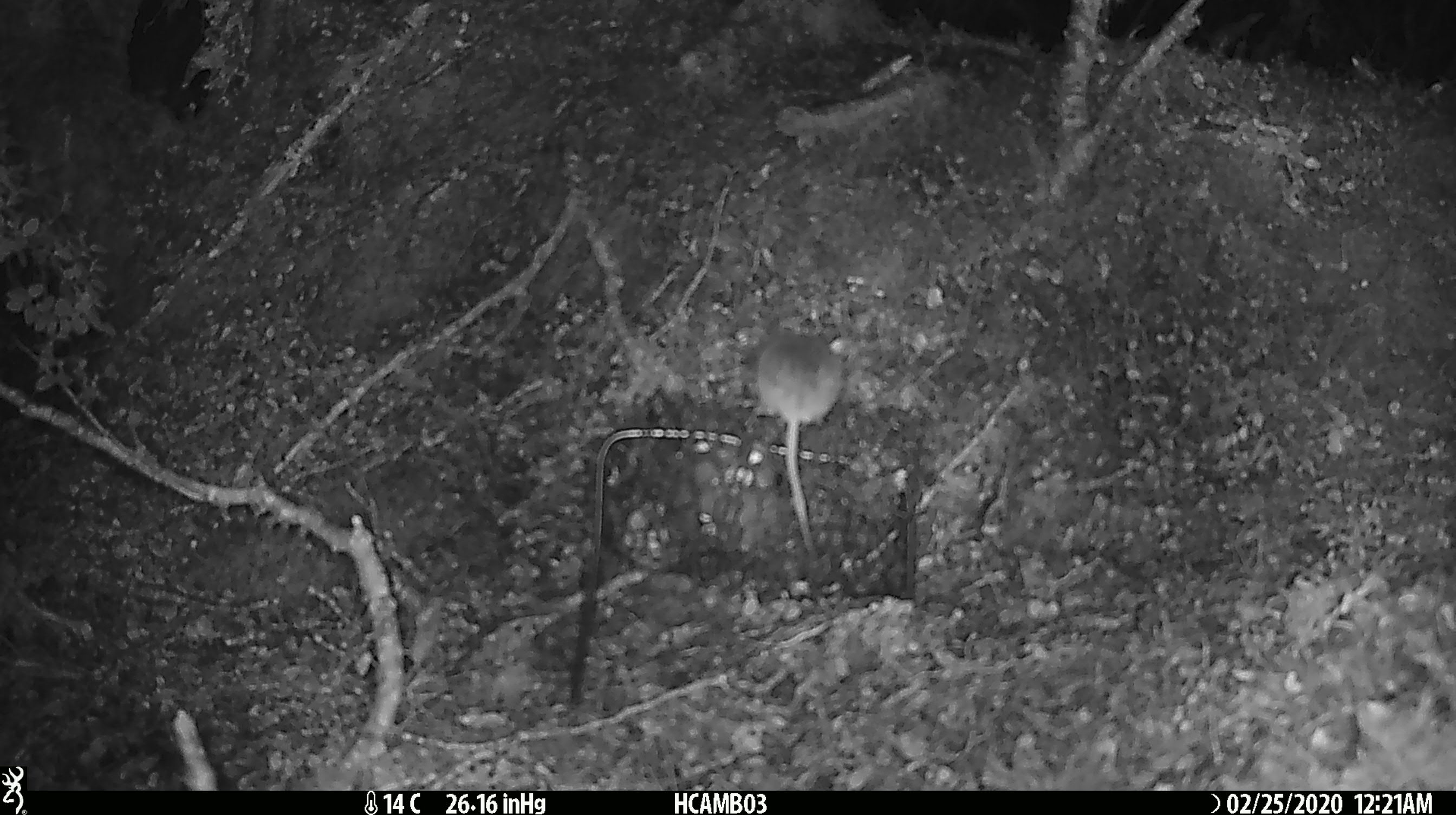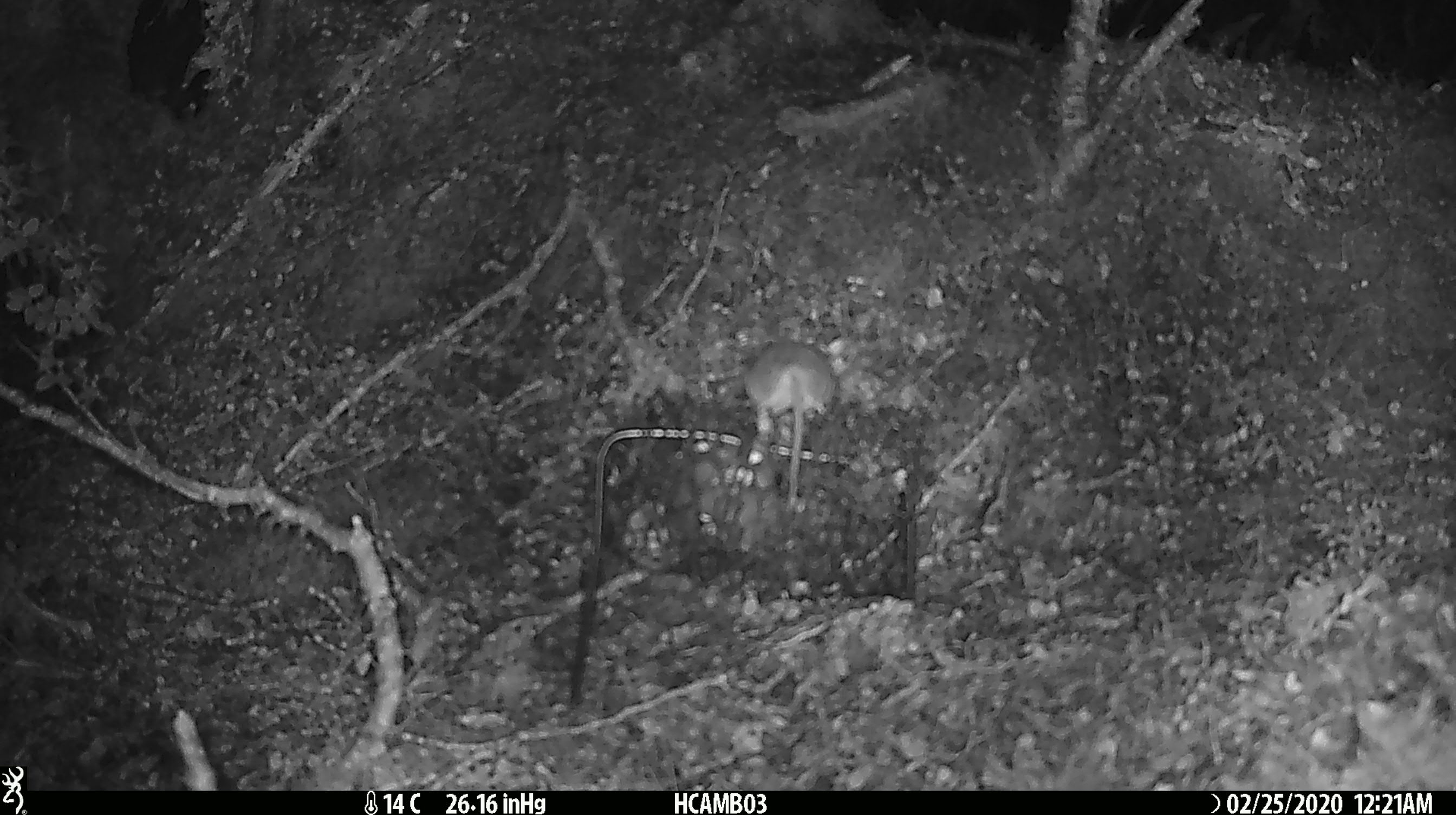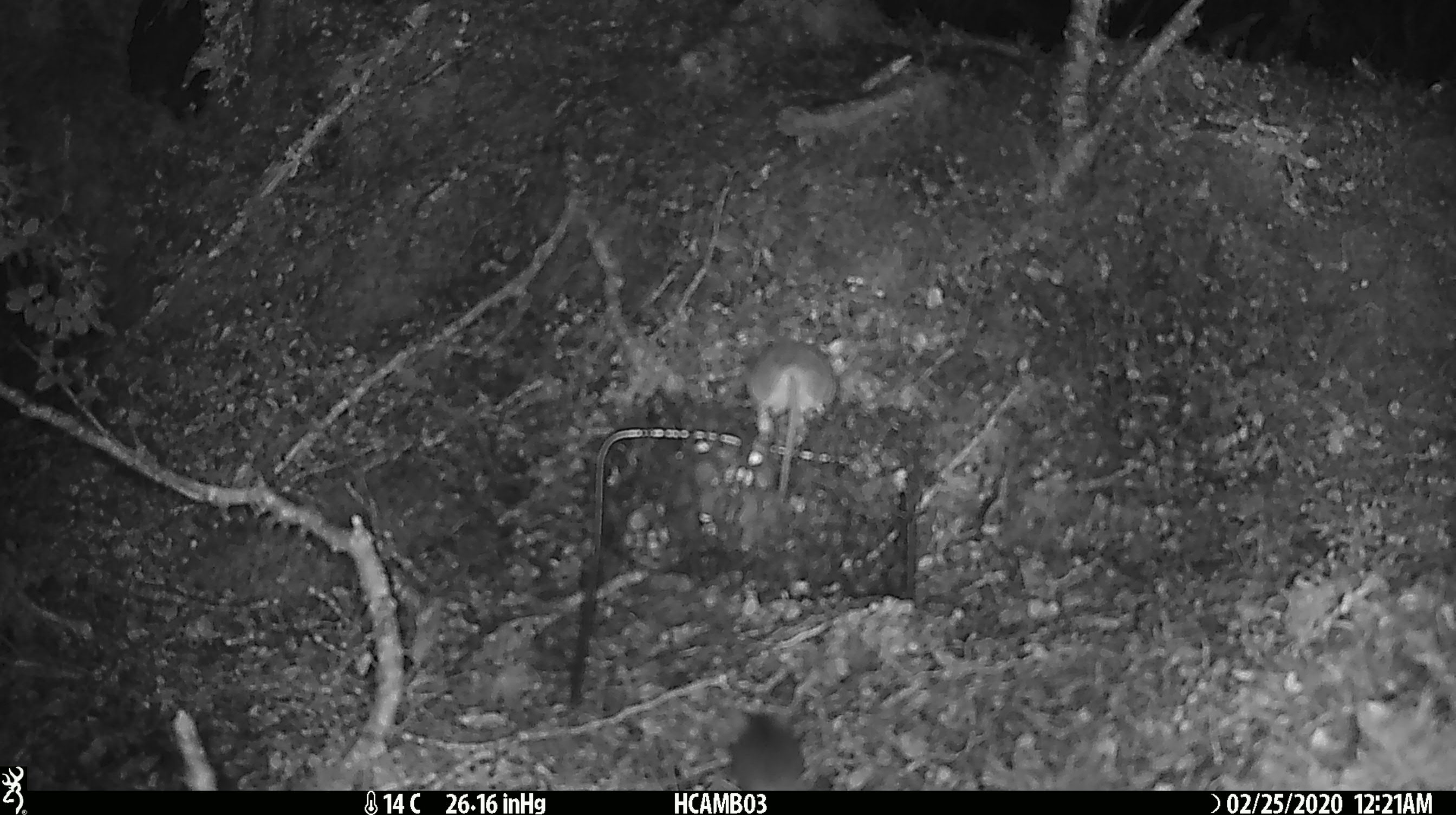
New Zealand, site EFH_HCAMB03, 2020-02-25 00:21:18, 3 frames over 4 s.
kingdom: Animalia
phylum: Chordata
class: Mammalia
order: Rodentia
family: Muridae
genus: Mus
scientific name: Mus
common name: mouse